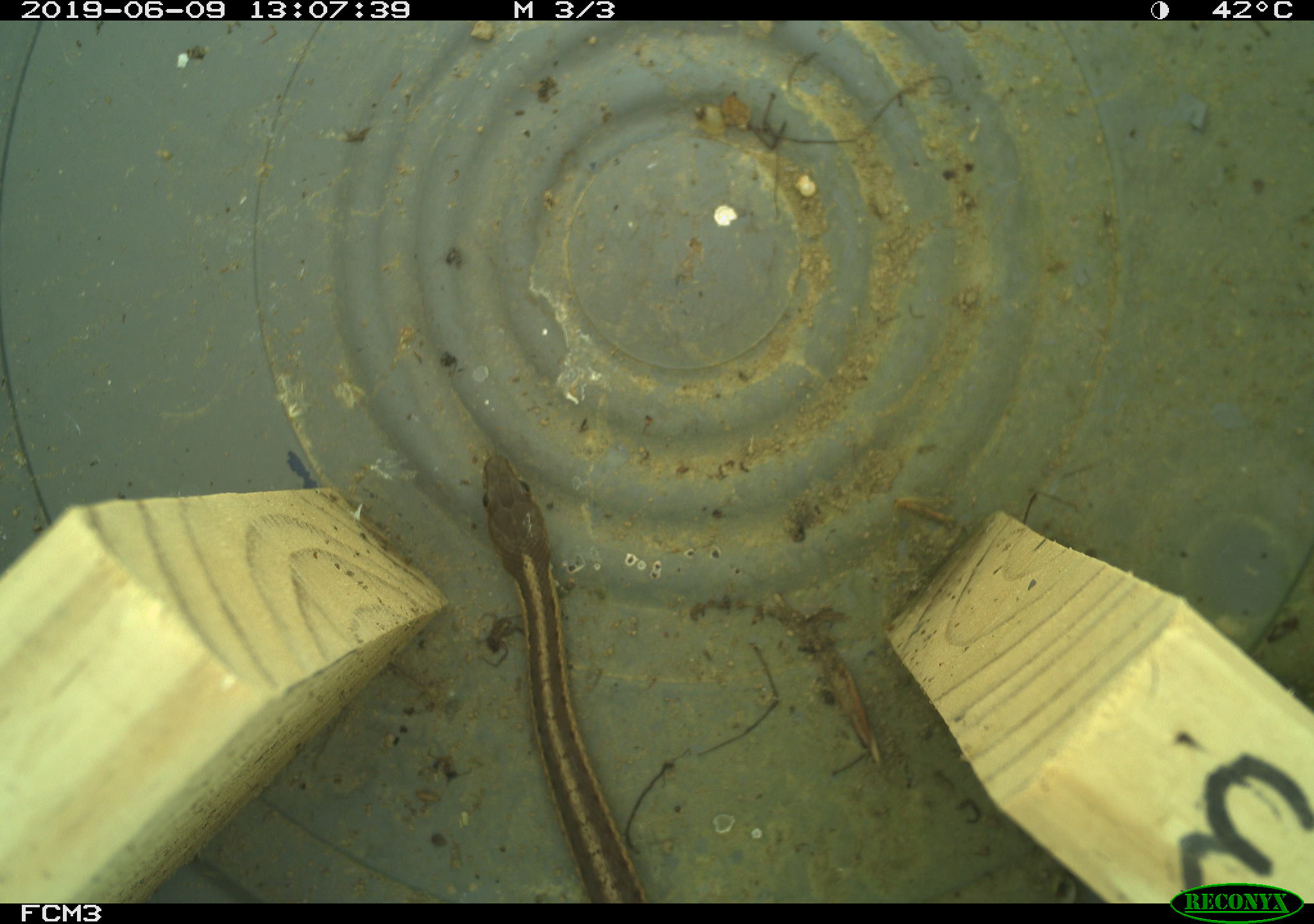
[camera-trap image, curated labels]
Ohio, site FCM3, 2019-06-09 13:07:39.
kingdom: Animalia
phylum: Chordata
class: Reptilia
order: Squamata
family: Colubridae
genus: Thamnophis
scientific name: Thamnophis sirtalis sirtalis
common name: eastern gartersnake